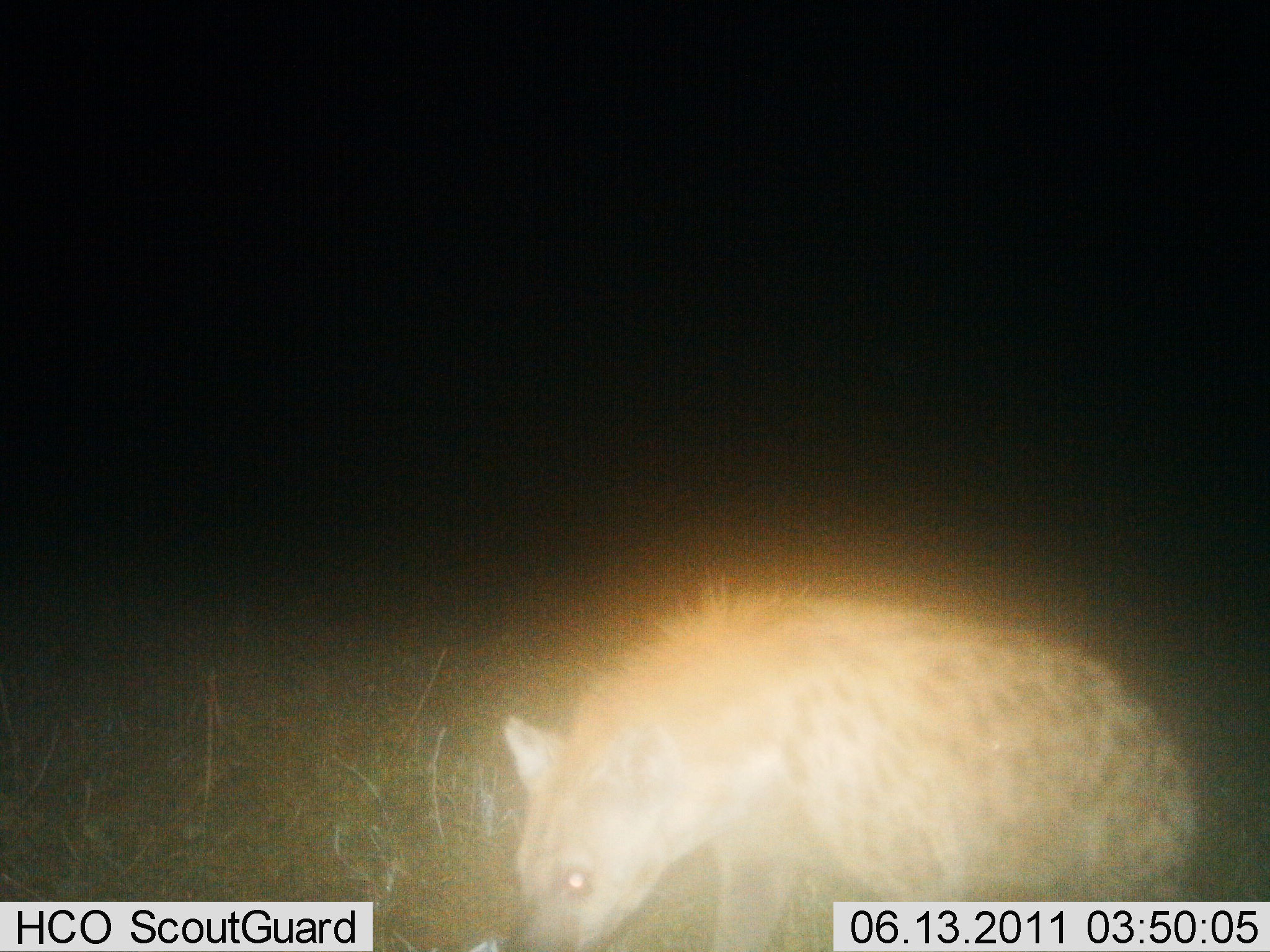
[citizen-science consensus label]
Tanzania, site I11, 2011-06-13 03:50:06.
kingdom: Animalia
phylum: Chordata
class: Mammalia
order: Carnivora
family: Hyaenidae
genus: Crocuta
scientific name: Crocuta crocuta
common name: spotted hyena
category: hyenaspotted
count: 1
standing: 57%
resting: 7%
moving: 29%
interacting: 0%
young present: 0%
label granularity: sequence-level